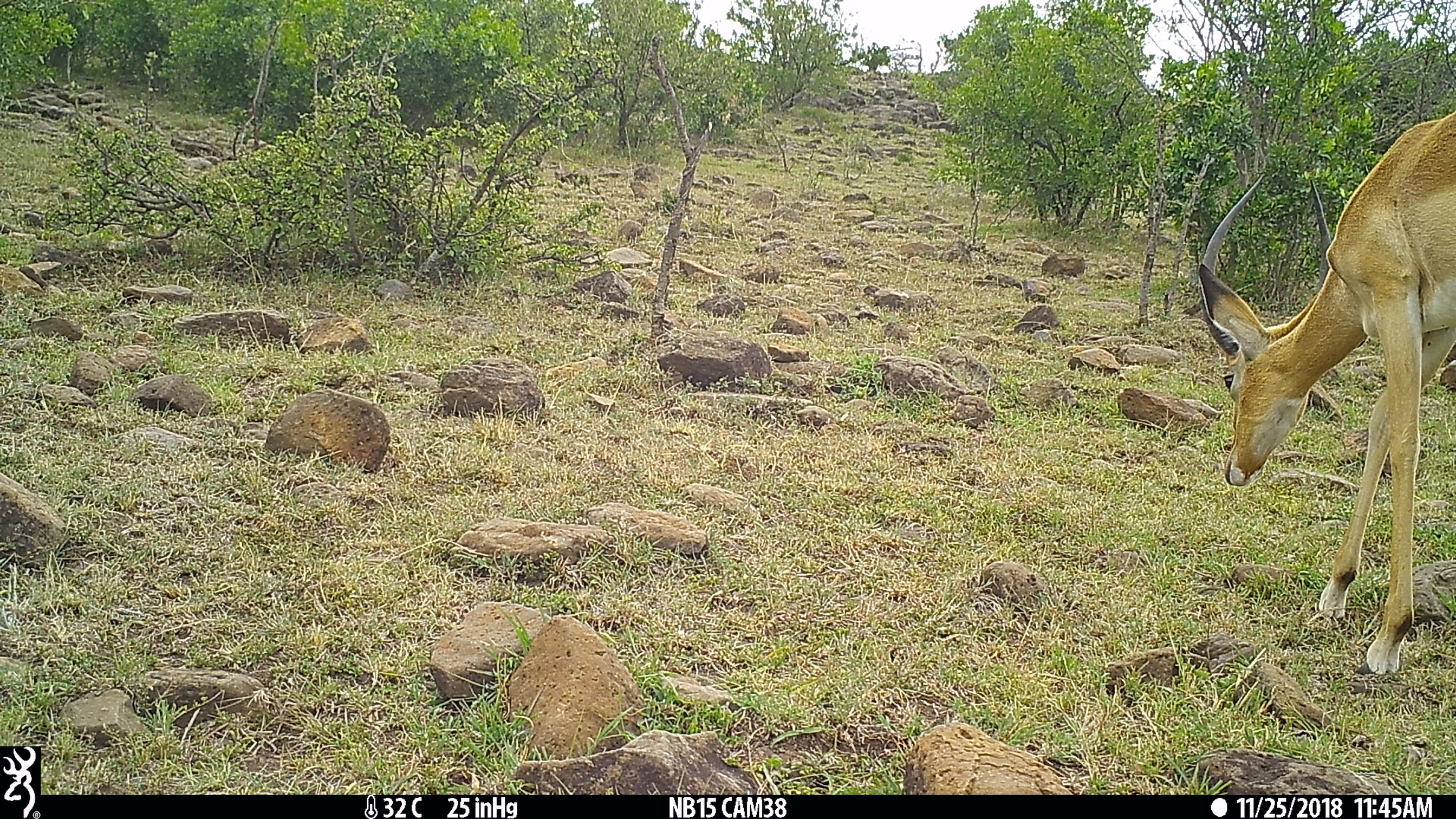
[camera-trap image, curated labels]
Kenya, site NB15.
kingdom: Animalia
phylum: Chordata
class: Mammalia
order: Artiodactyla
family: Bovidae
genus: Aepyceros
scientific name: Aepyceros melampus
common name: impala